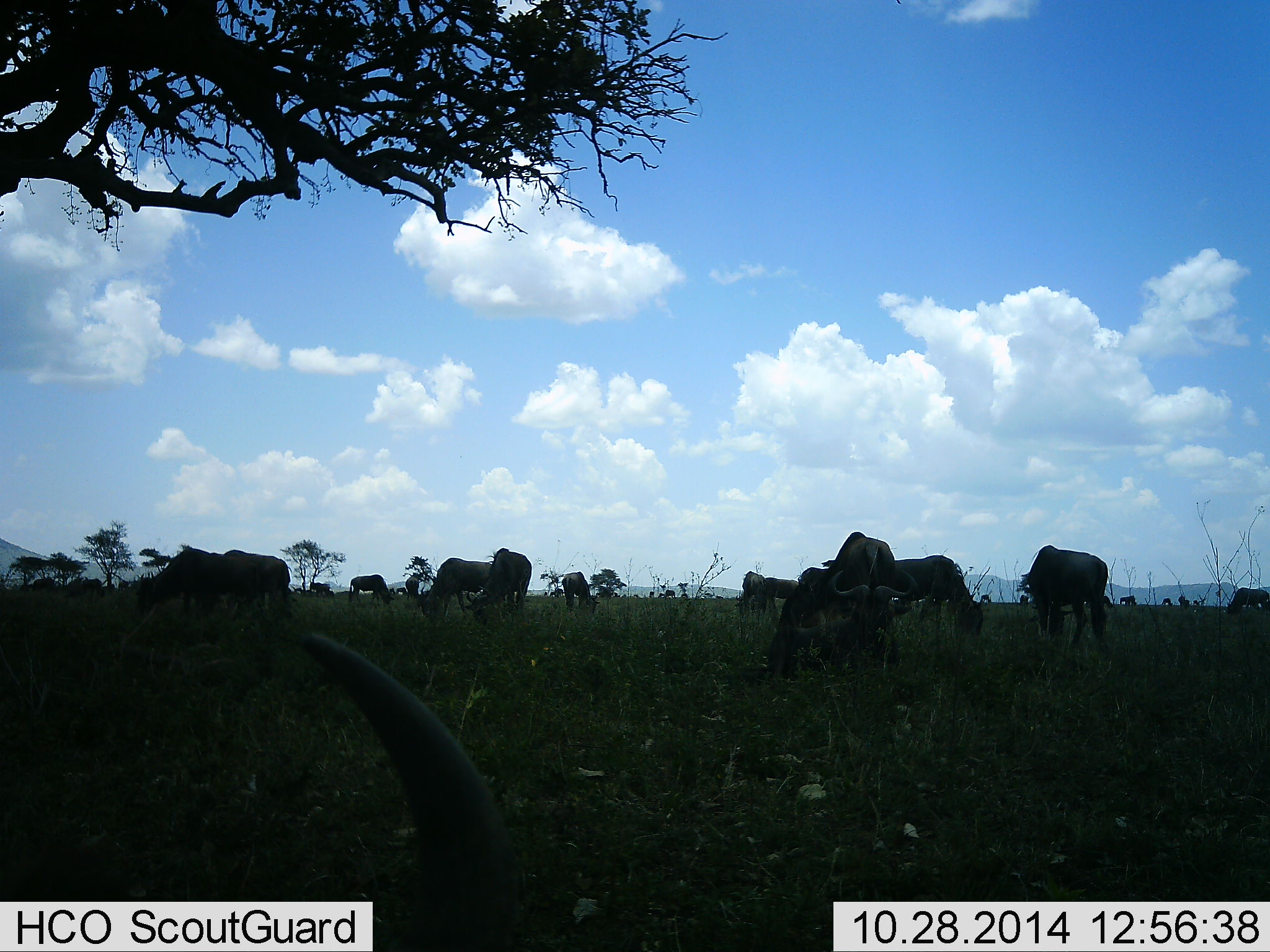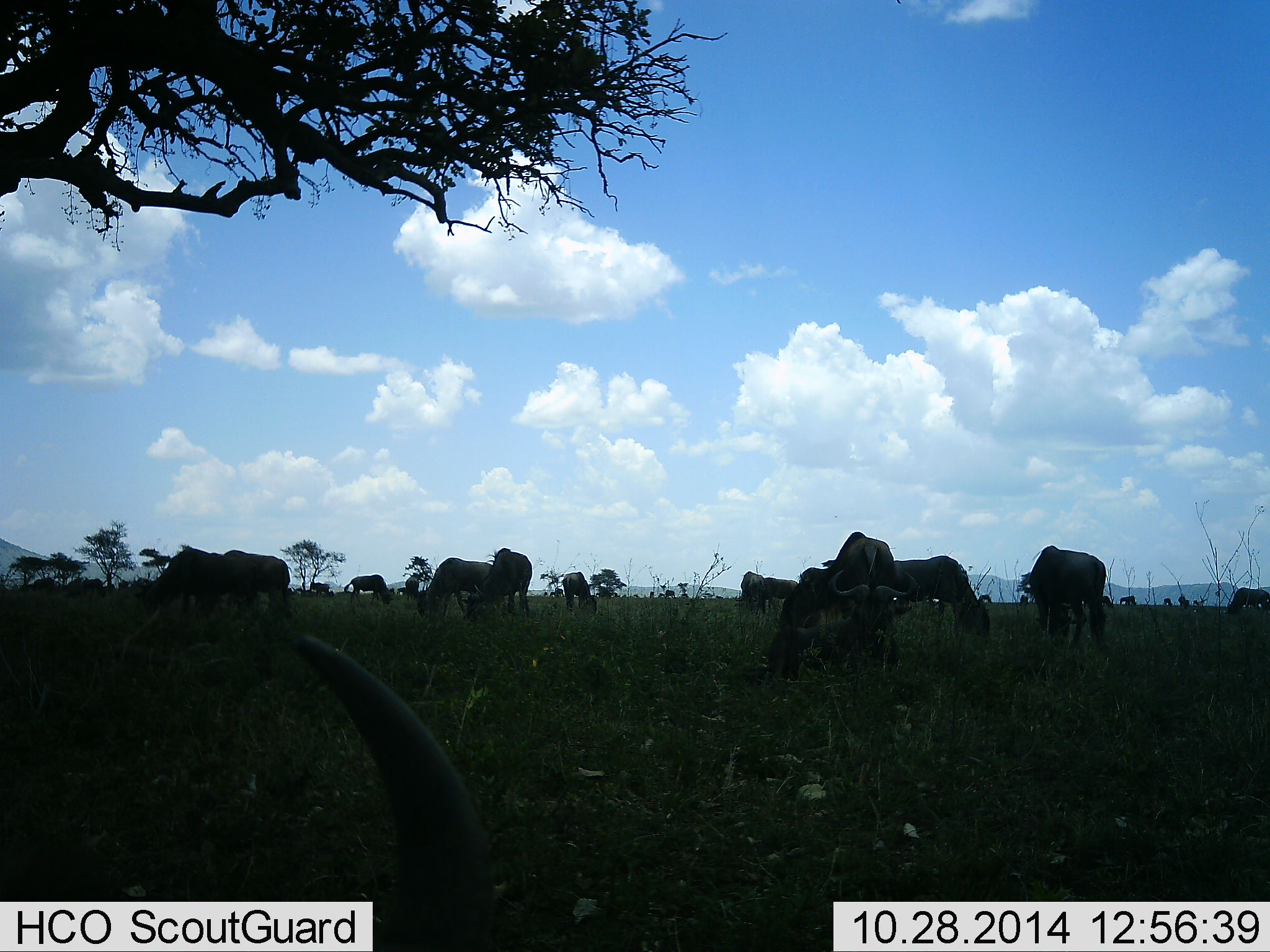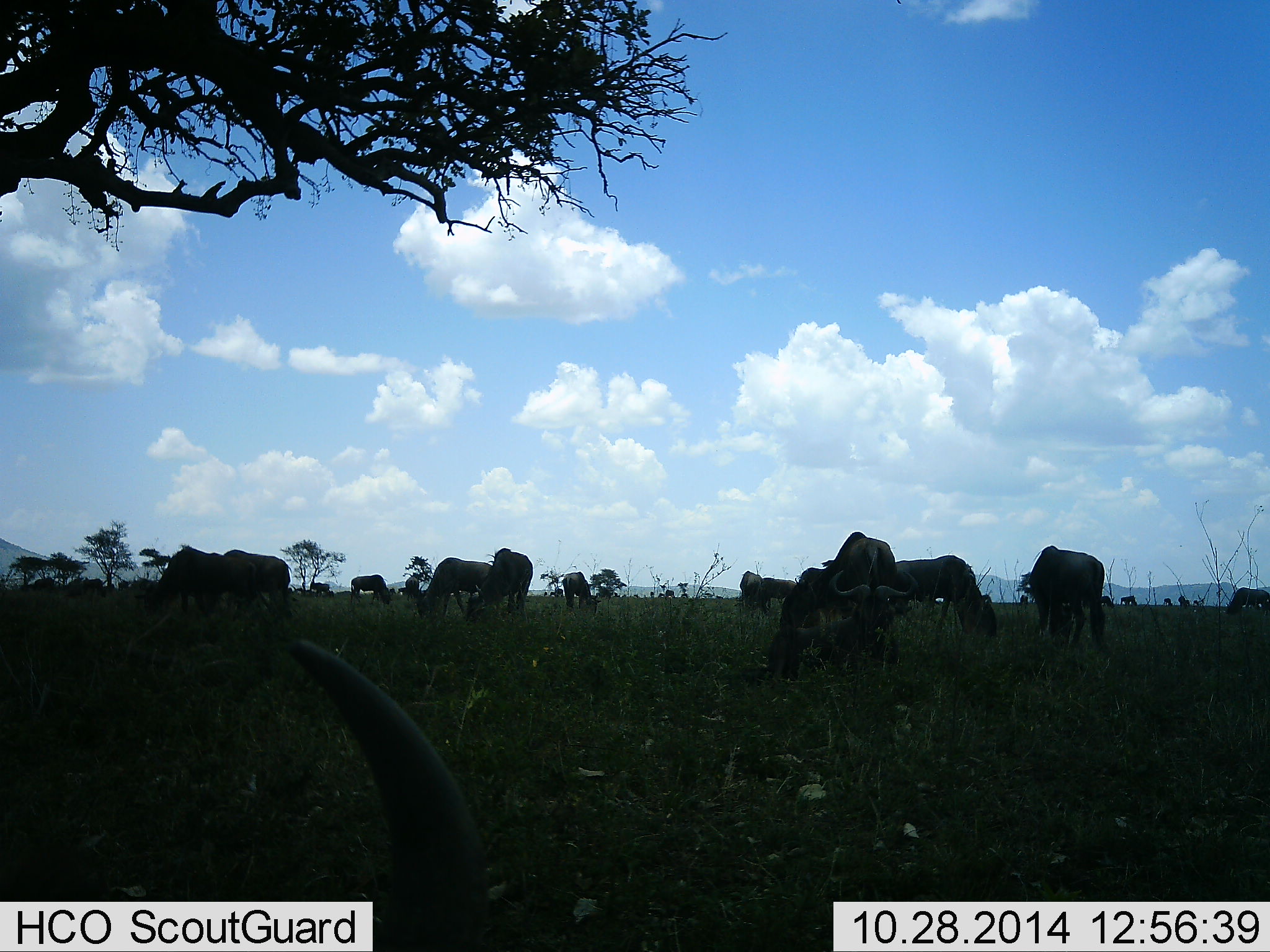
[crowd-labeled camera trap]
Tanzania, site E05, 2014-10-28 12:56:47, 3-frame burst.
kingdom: Animalia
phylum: Chordata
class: Mammalia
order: Artiodactyla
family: Bovidae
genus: Connochaetes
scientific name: Connochaetes taurinus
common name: blue wildebeest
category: wildebeest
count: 11-50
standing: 60%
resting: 60%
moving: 20%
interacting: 10%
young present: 0%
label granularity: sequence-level